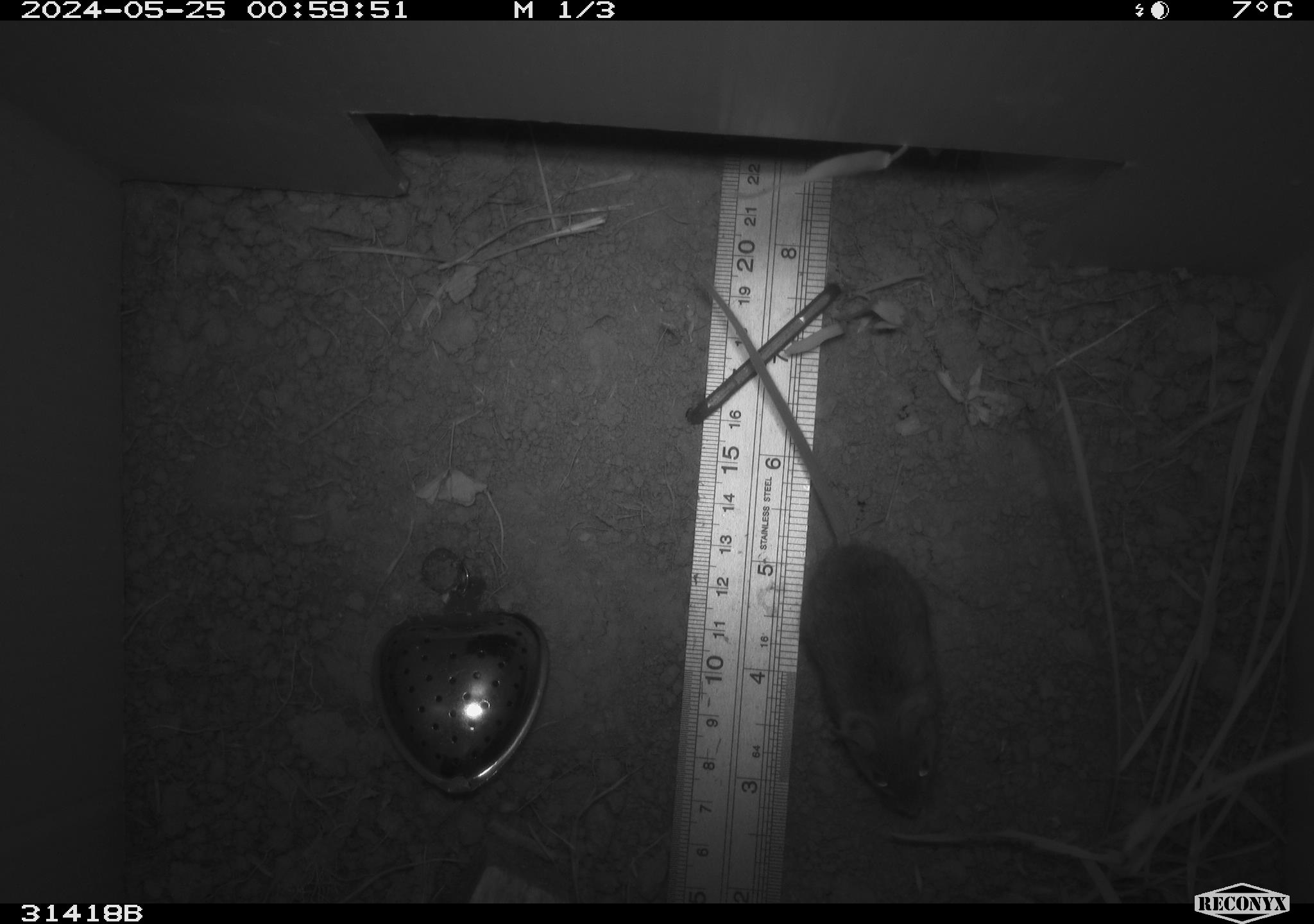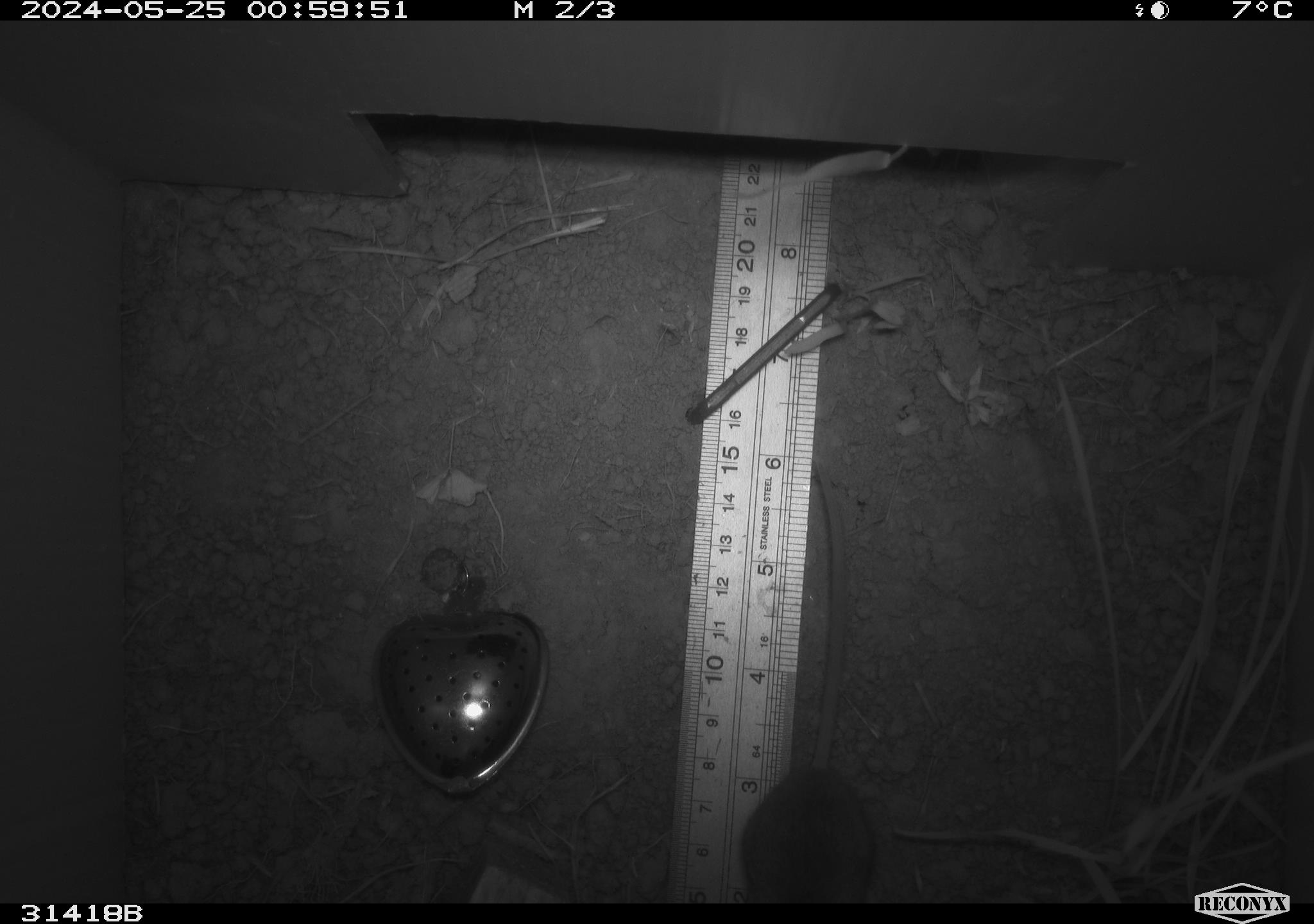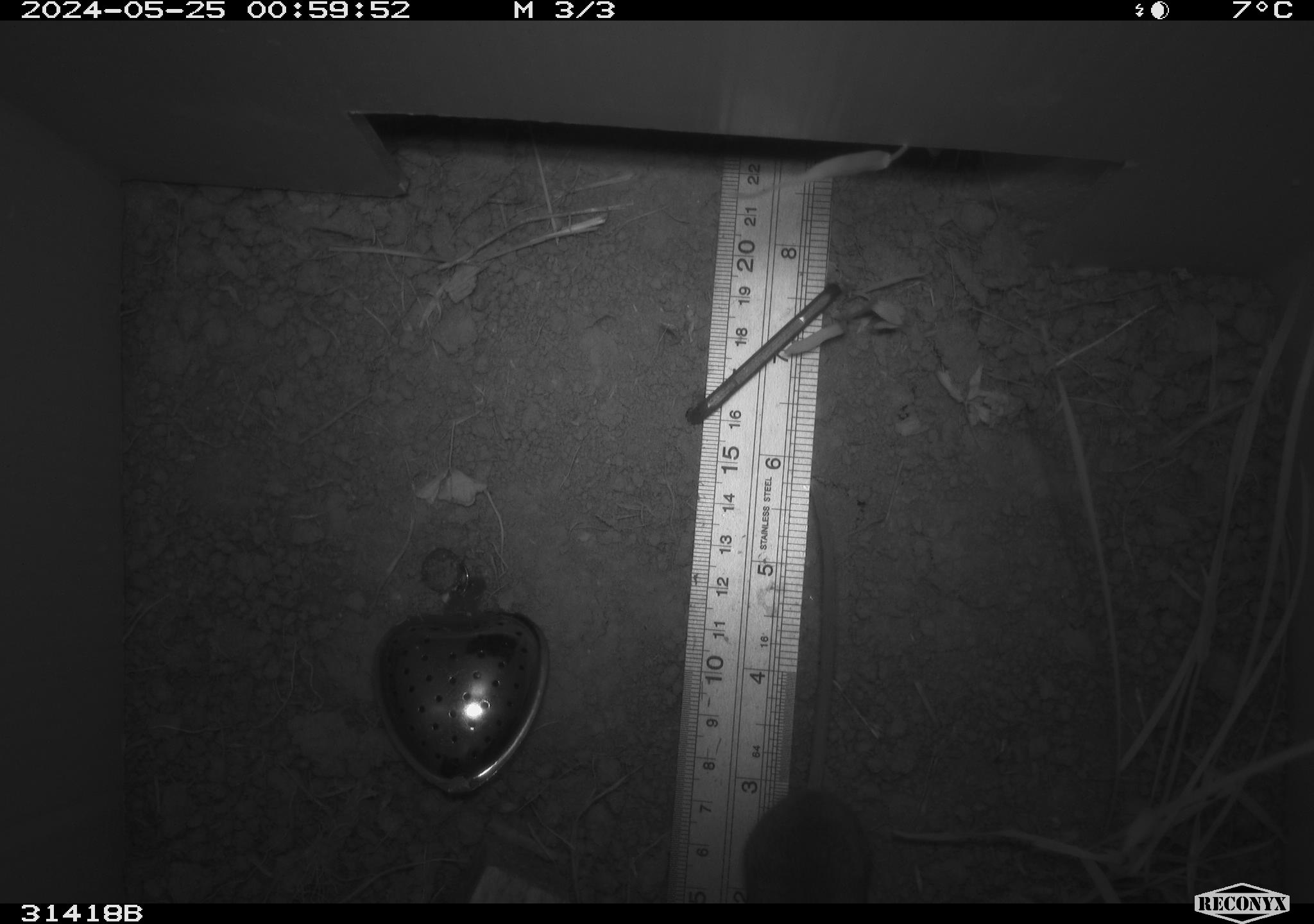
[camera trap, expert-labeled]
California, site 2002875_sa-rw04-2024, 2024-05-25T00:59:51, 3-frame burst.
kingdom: Animalia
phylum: Chordata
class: Mammalia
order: Rodentia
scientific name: Rodentia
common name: mouse species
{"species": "mouse species (Rodentia)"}